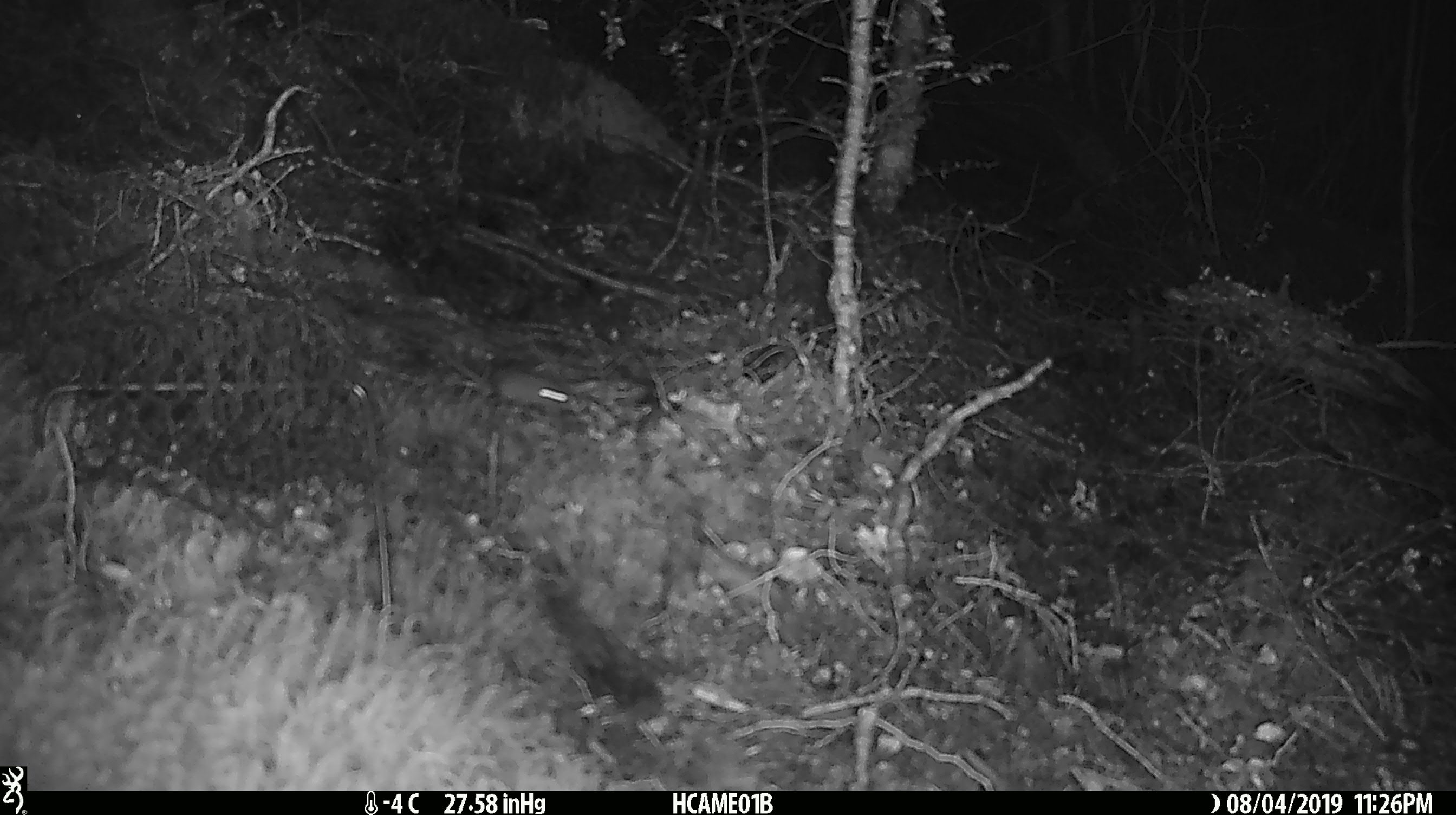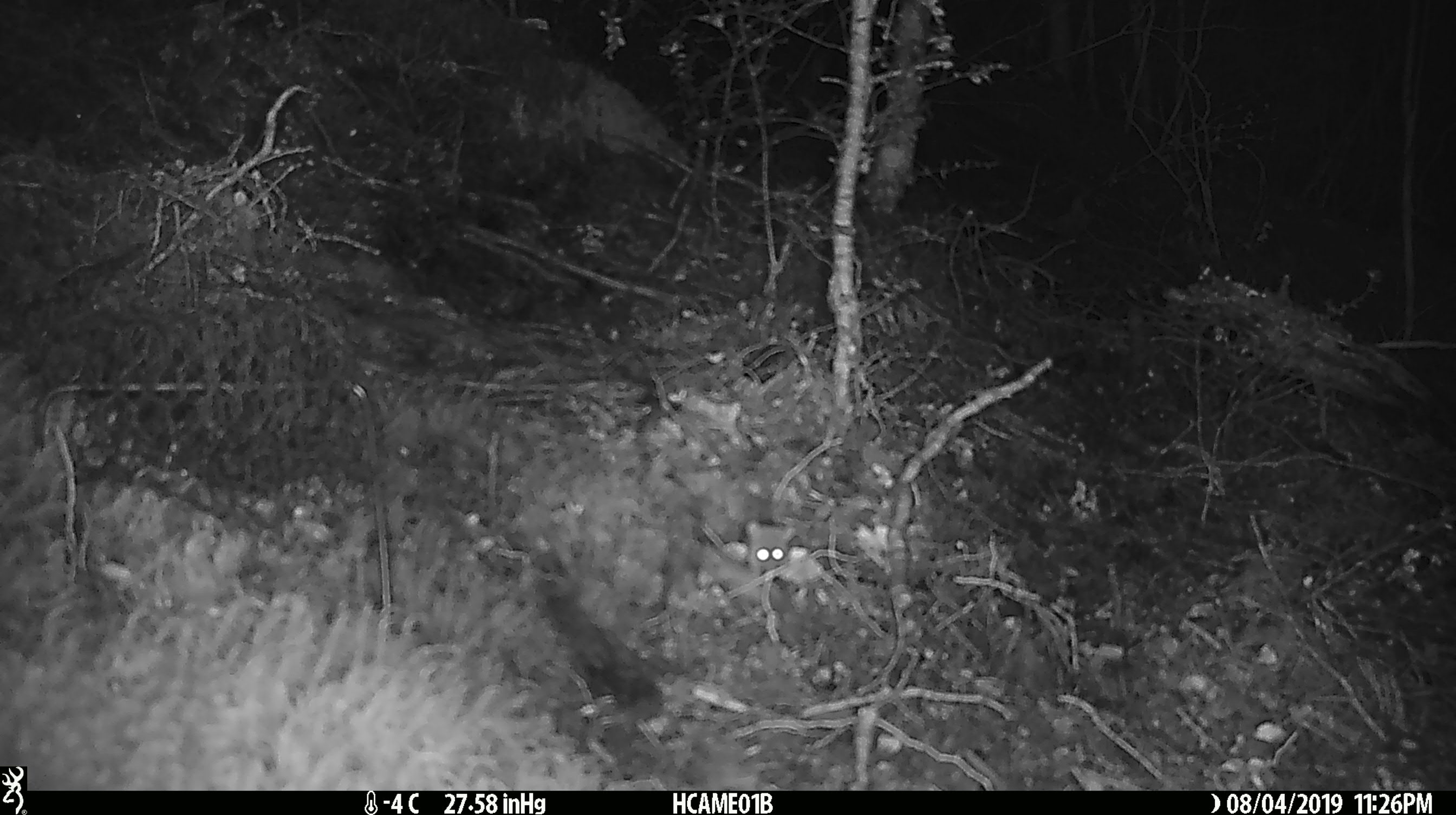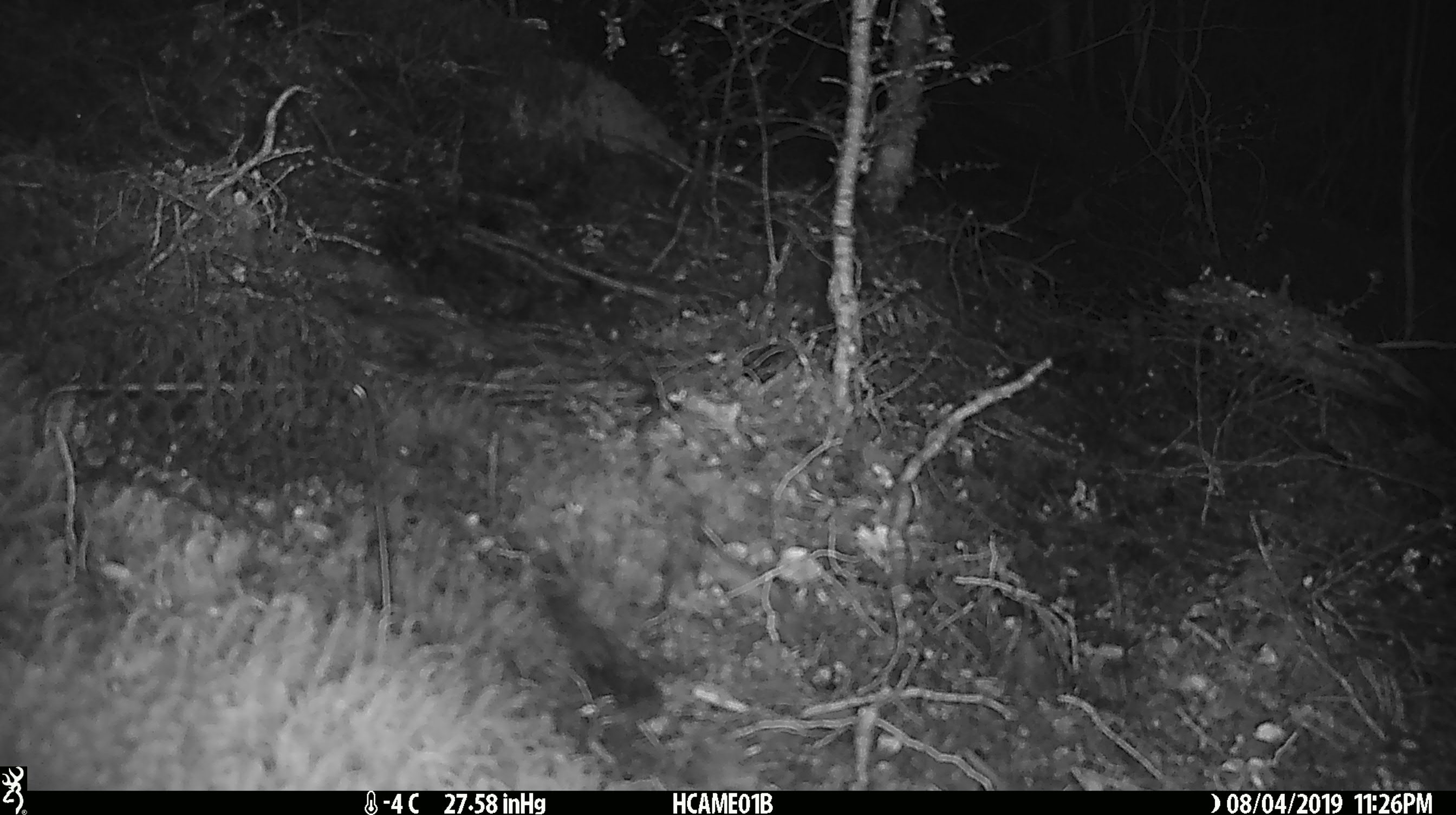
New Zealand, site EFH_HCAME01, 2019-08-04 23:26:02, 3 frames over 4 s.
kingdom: Animalia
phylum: Chordata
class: Mammalia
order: Rodentia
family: Muridae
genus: Mus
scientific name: Mus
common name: mouse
Mouse (Mus).